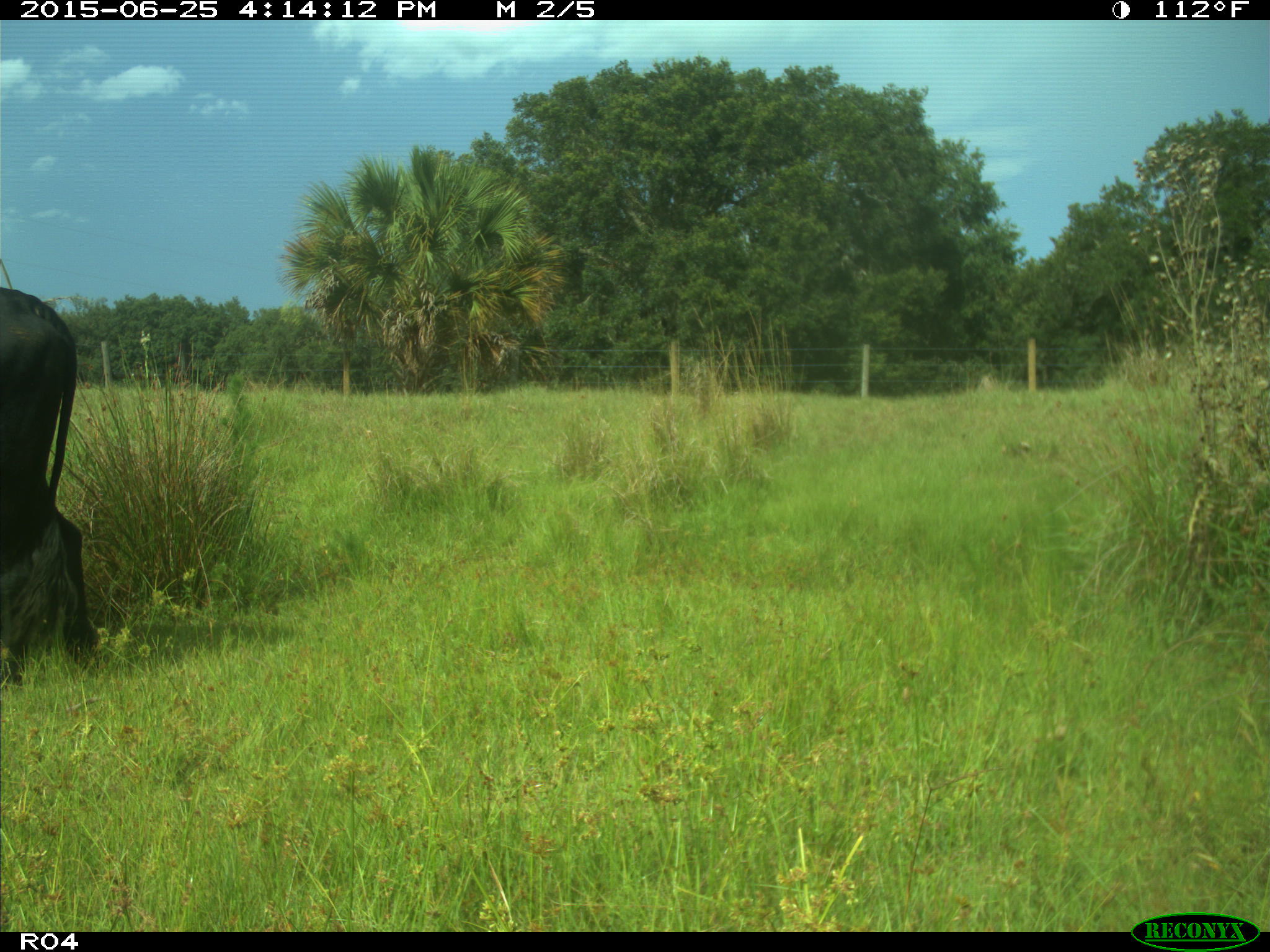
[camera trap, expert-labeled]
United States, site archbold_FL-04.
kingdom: Animalia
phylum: Chordata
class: Mammalia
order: Artiodactyla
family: Bovidae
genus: Bos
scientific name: Bos taurus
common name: domestic cow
Bos taurus (domestic cow).